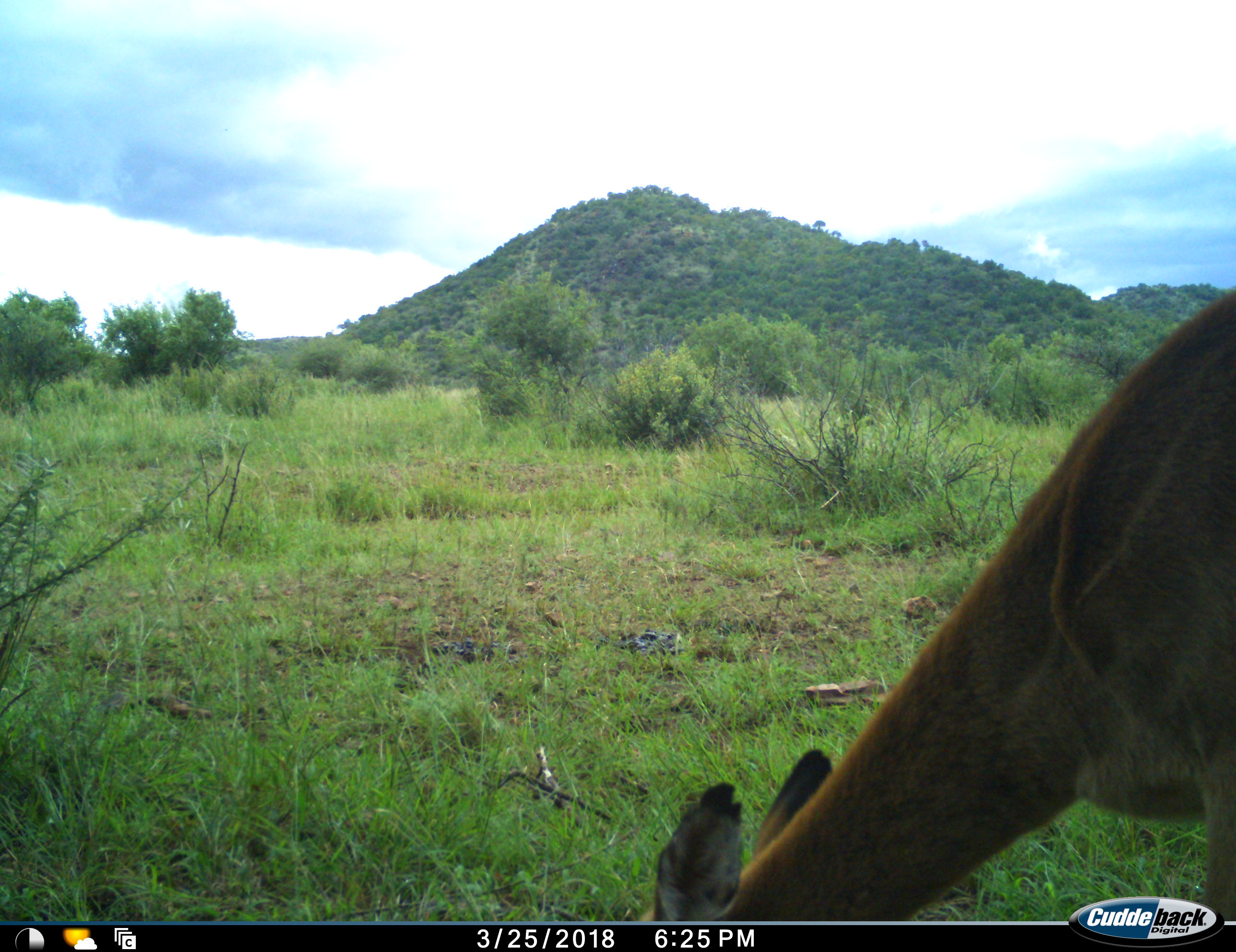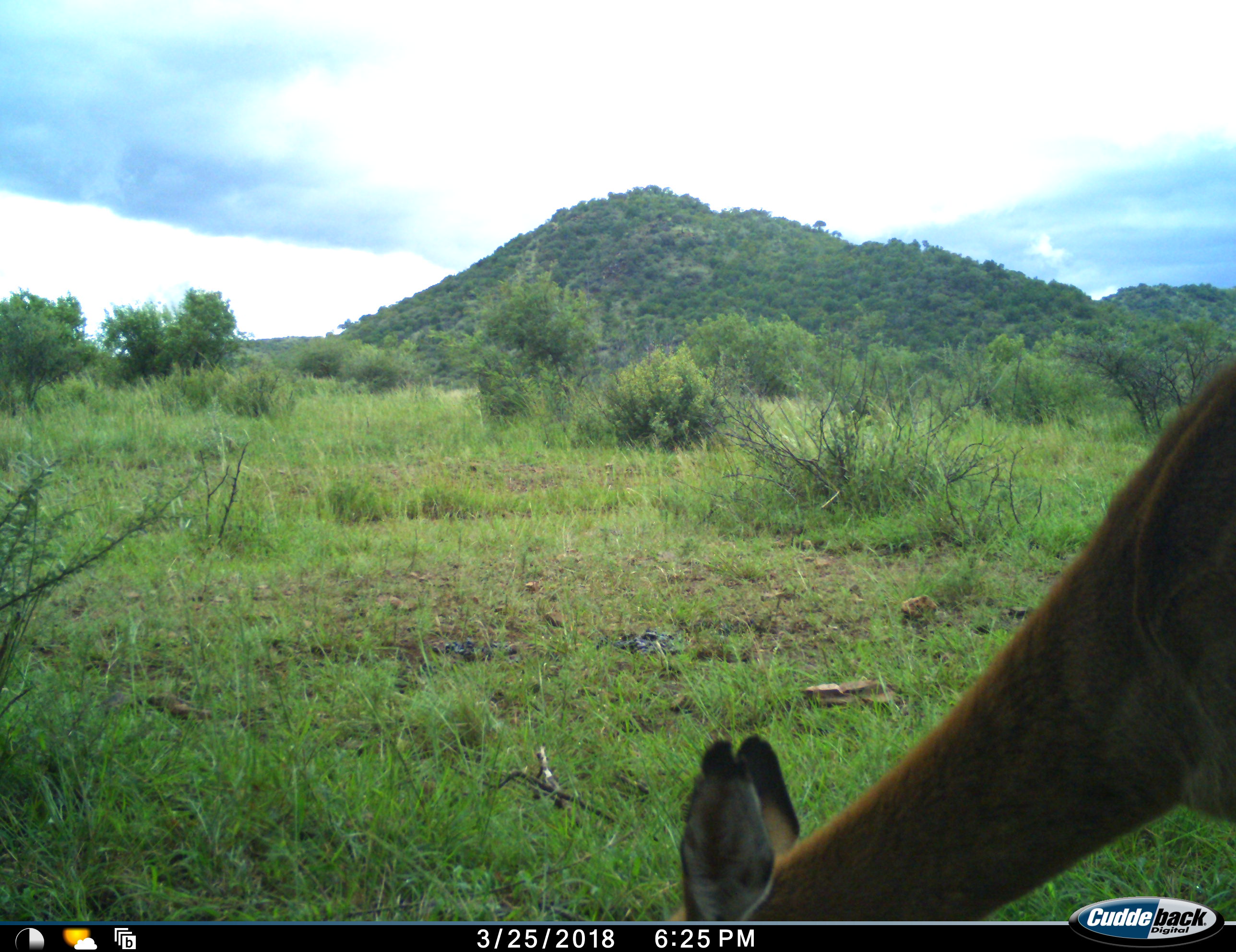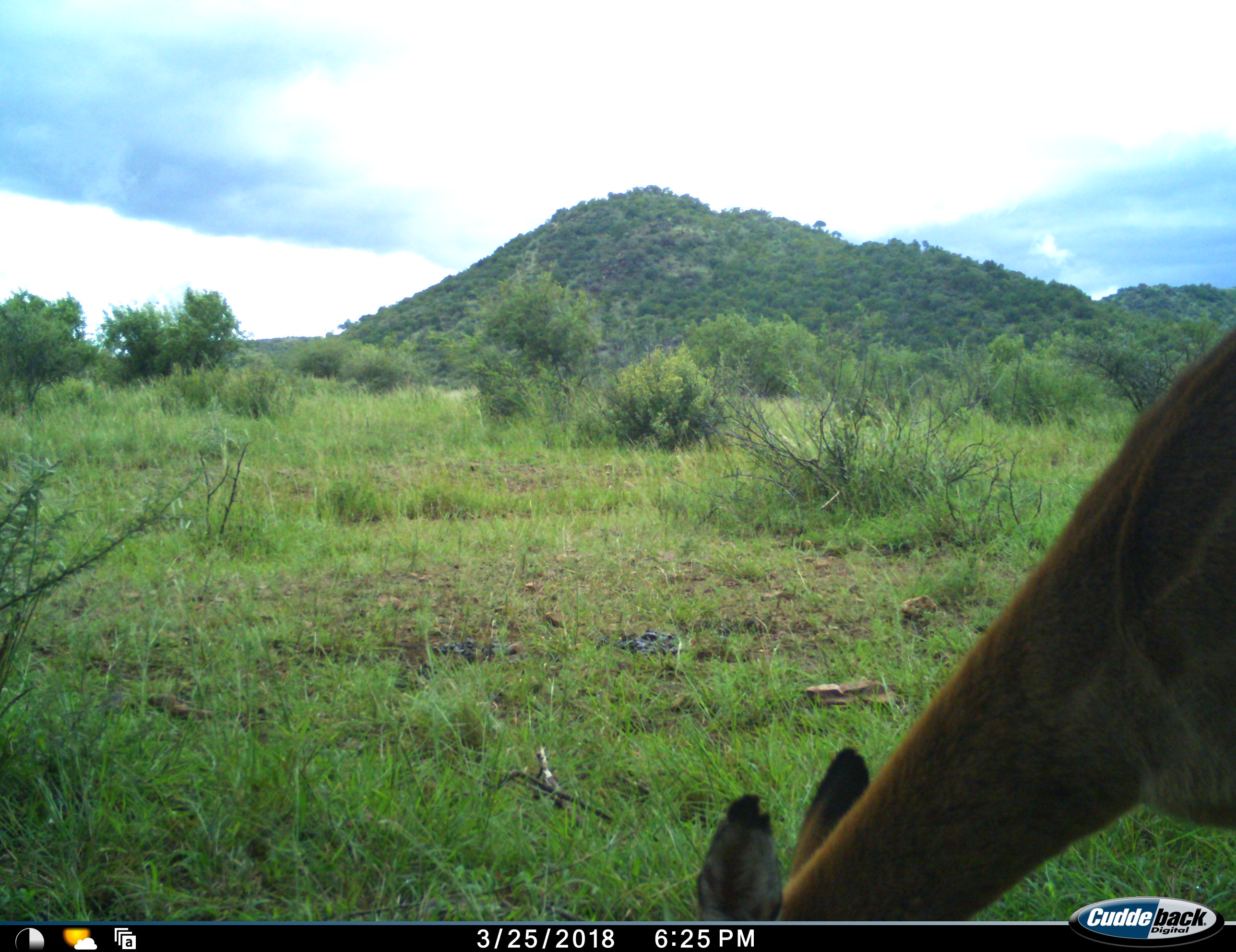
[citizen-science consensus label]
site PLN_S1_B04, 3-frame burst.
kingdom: Animalia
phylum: Chordata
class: Mammalia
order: Artiodactyla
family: Bovidae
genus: Aepyceros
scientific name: Aepyceros melampus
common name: impala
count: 1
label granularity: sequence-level